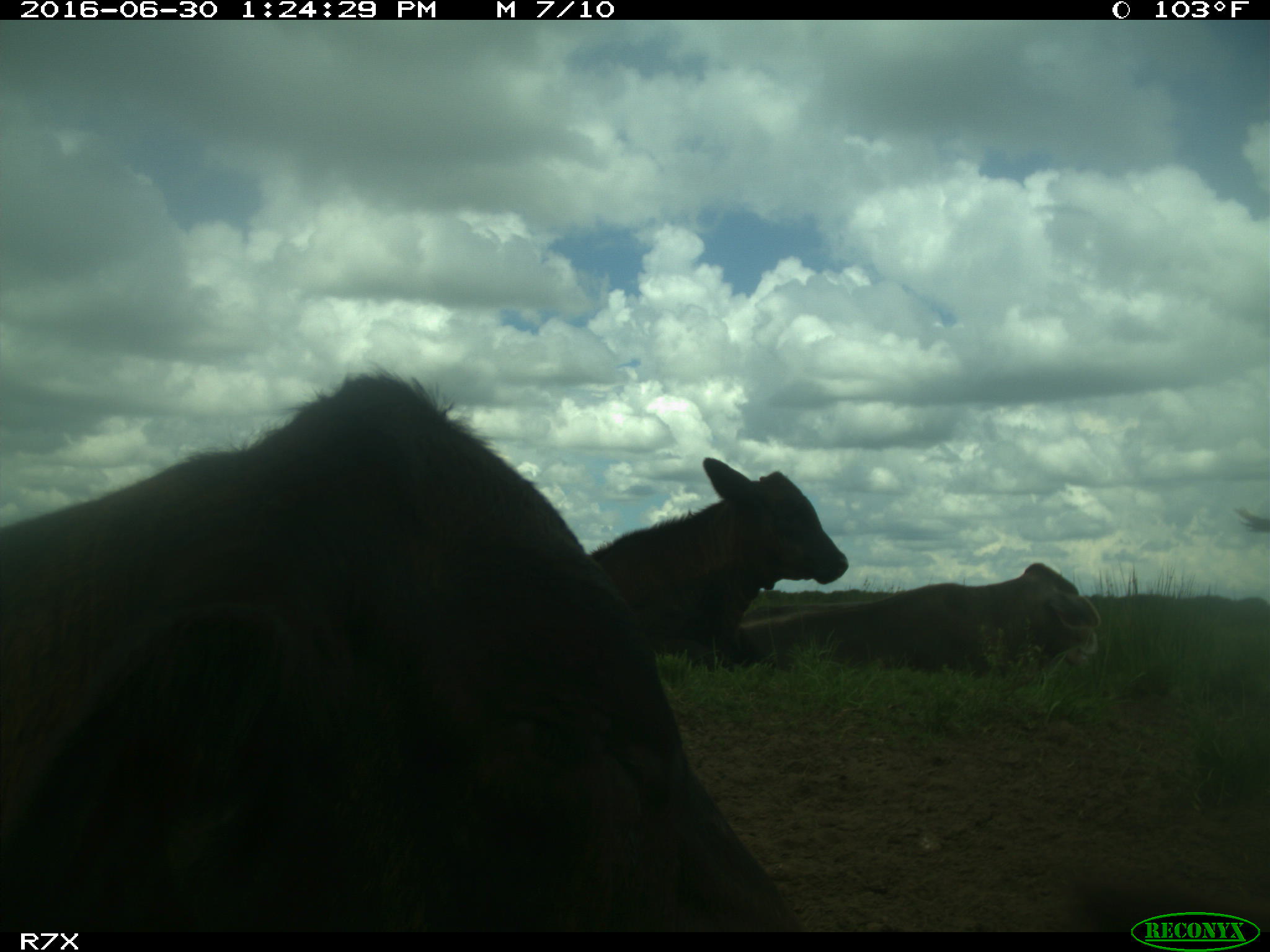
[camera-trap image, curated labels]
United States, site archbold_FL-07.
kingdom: Animalia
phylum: Chordata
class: Mammalia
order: Artiodactyla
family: Bovidae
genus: Bos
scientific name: Bos taurus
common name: domestic cow